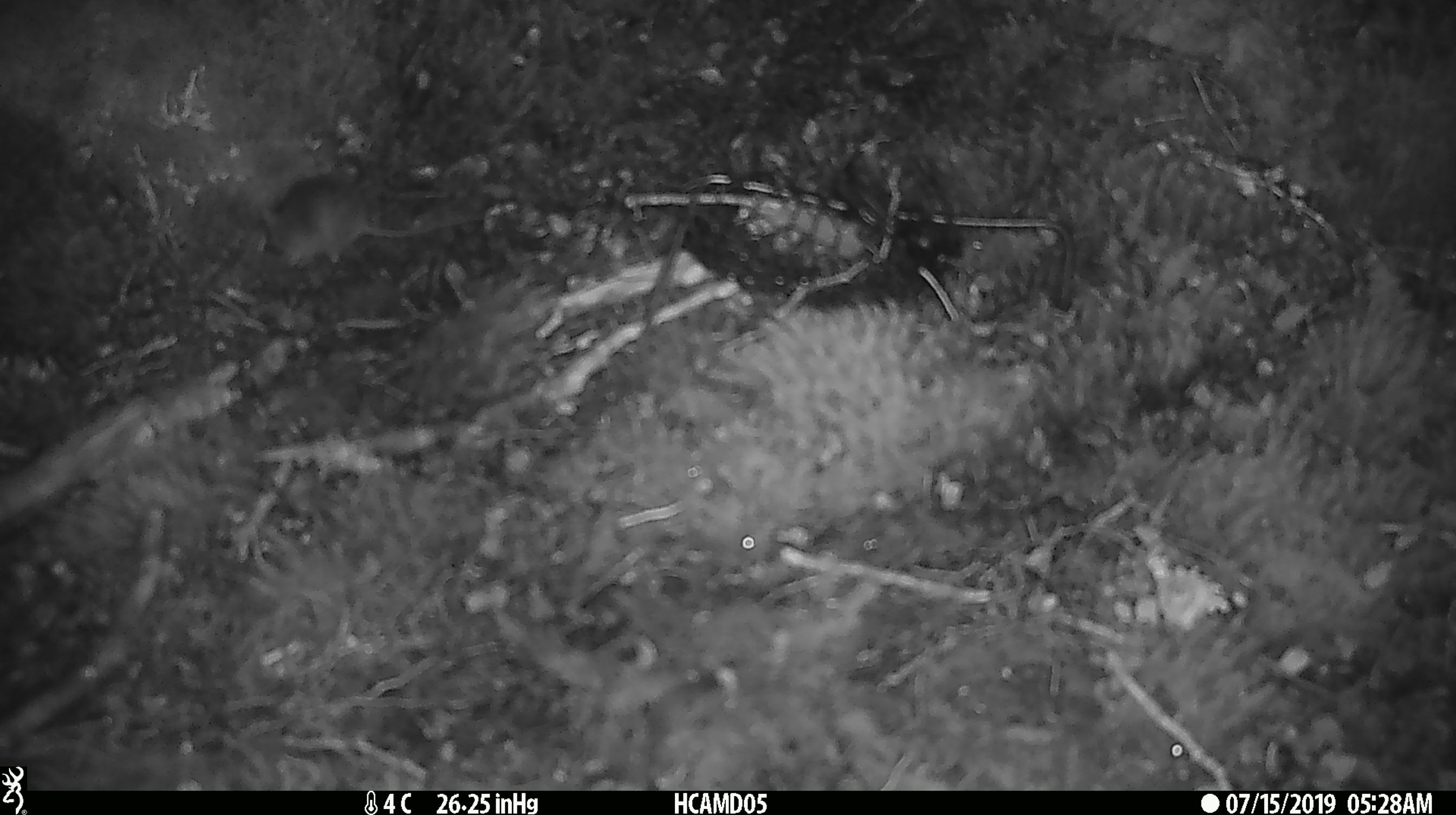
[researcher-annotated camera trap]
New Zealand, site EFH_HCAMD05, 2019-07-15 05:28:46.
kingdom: Animalia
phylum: Chordata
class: Mammalia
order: Rodentia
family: Muridae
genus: Mus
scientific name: Mus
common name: mouse